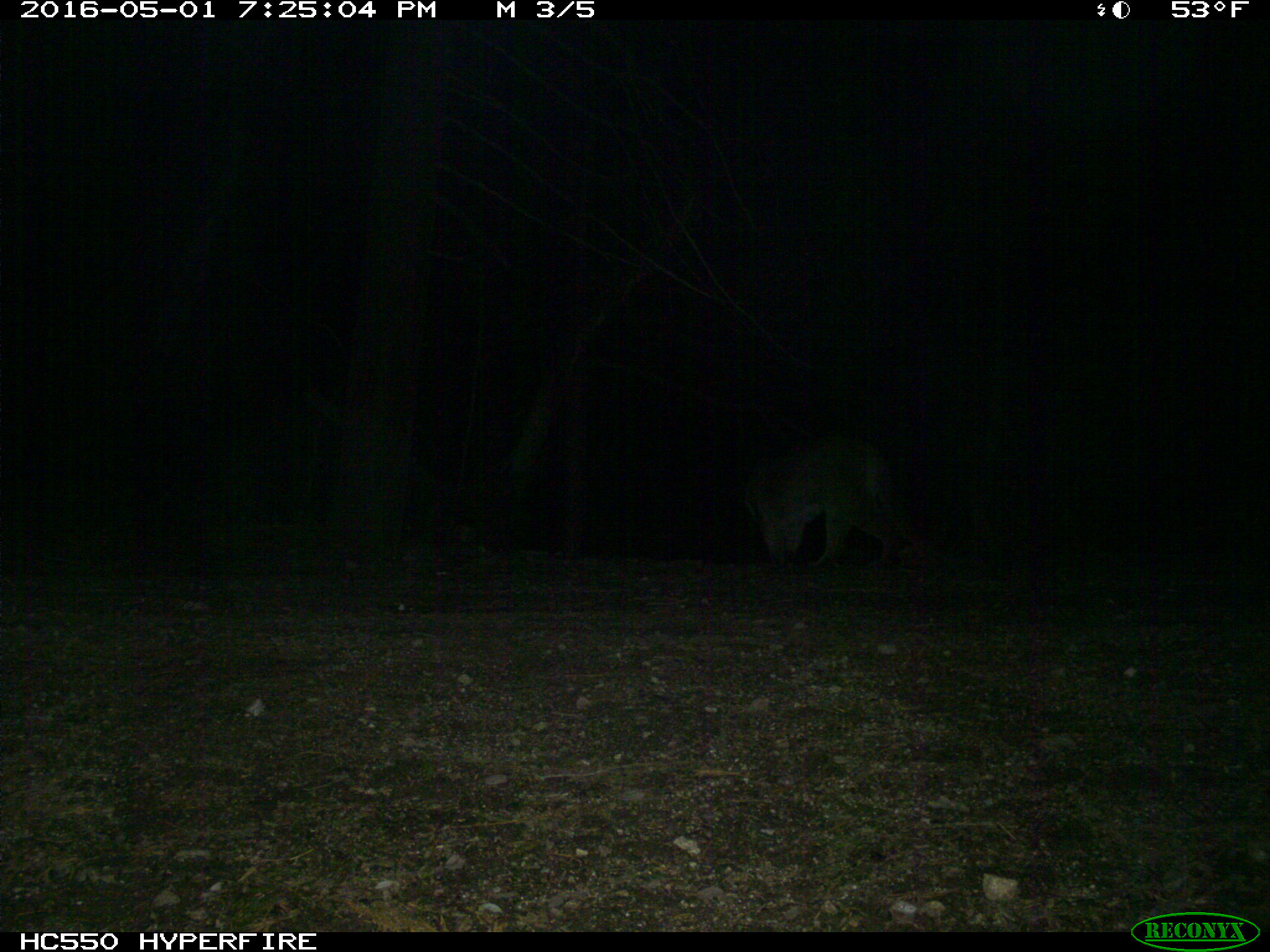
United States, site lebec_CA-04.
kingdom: Animalia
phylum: Chordata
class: Mammalia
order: Carnivora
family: Felidae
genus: Puma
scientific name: Puma concolor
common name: mountain lion